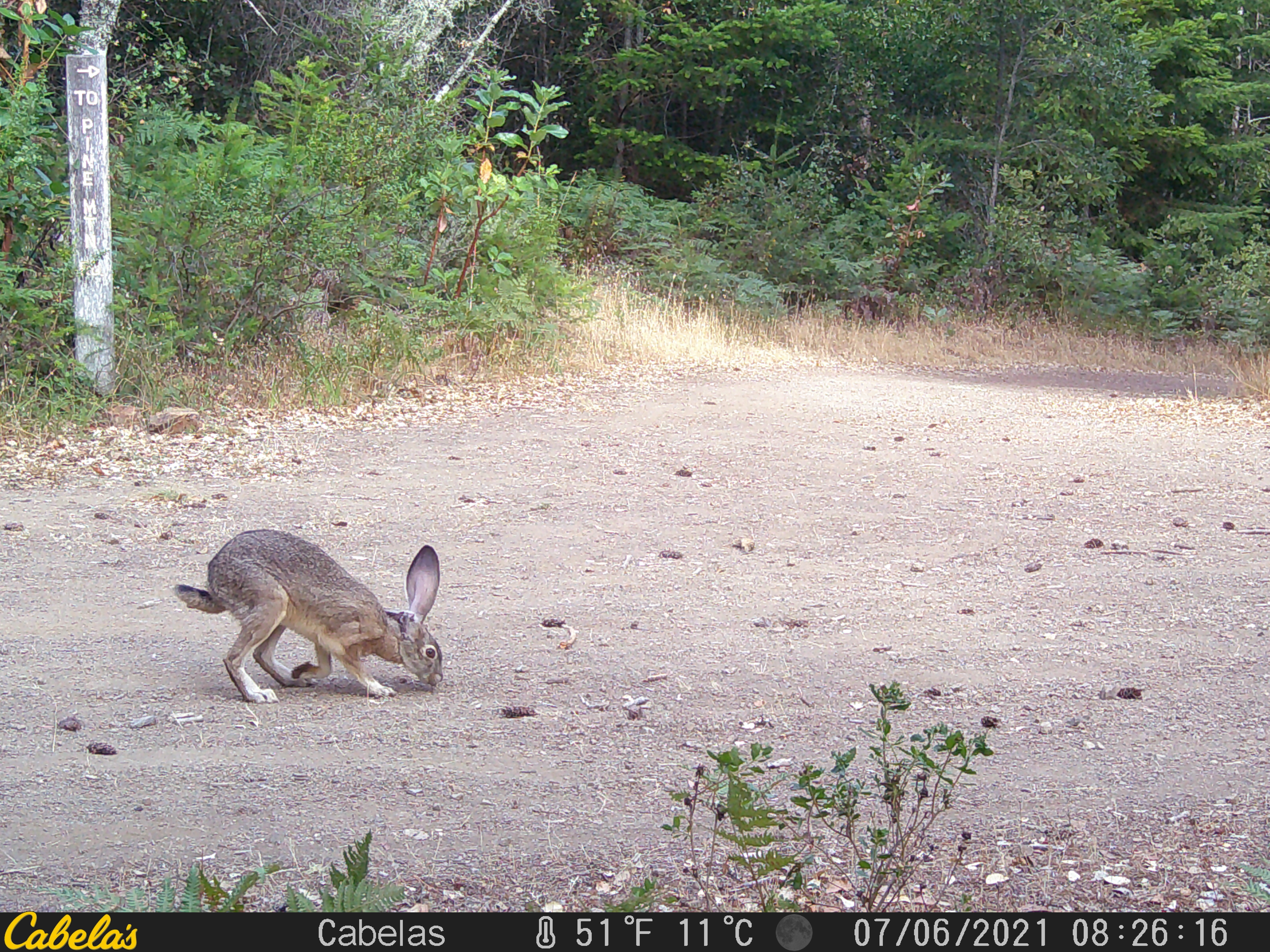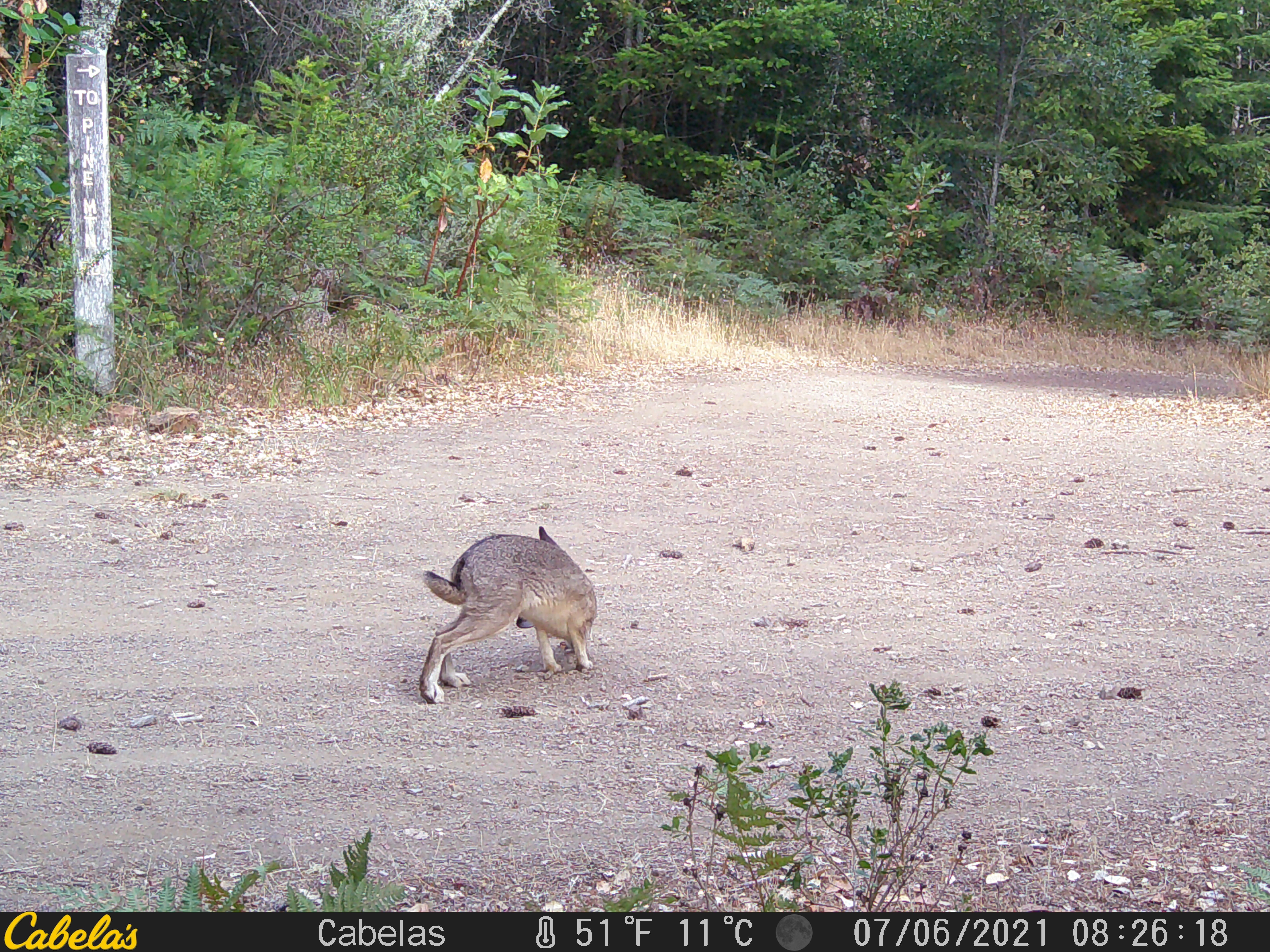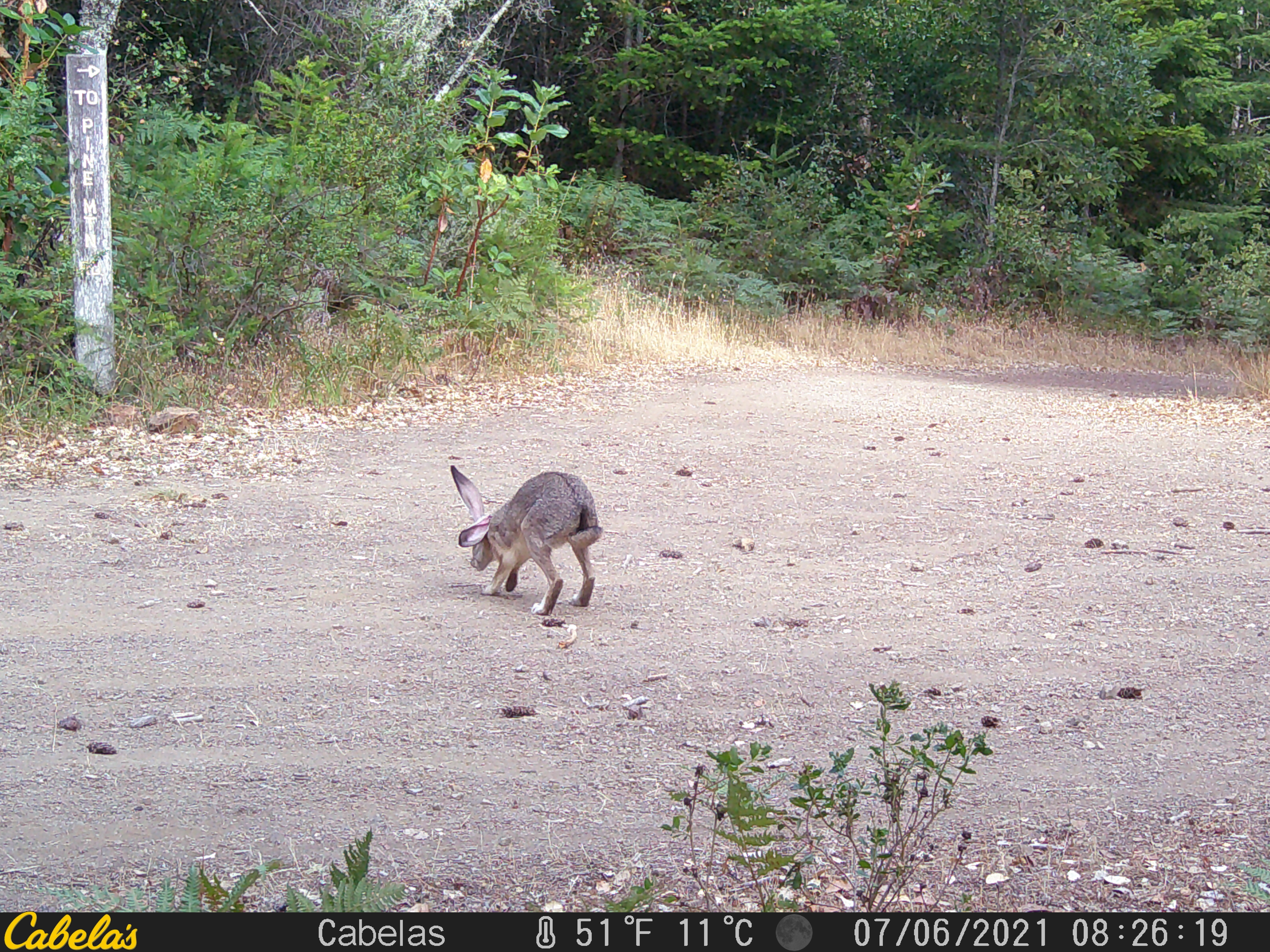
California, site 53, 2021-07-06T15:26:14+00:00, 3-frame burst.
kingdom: Animalia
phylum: Chordata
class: Mammalia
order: Lagomorpha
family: Leporidae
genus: Lepus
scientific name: Lepus californicus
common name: black-tailed jackrabbit